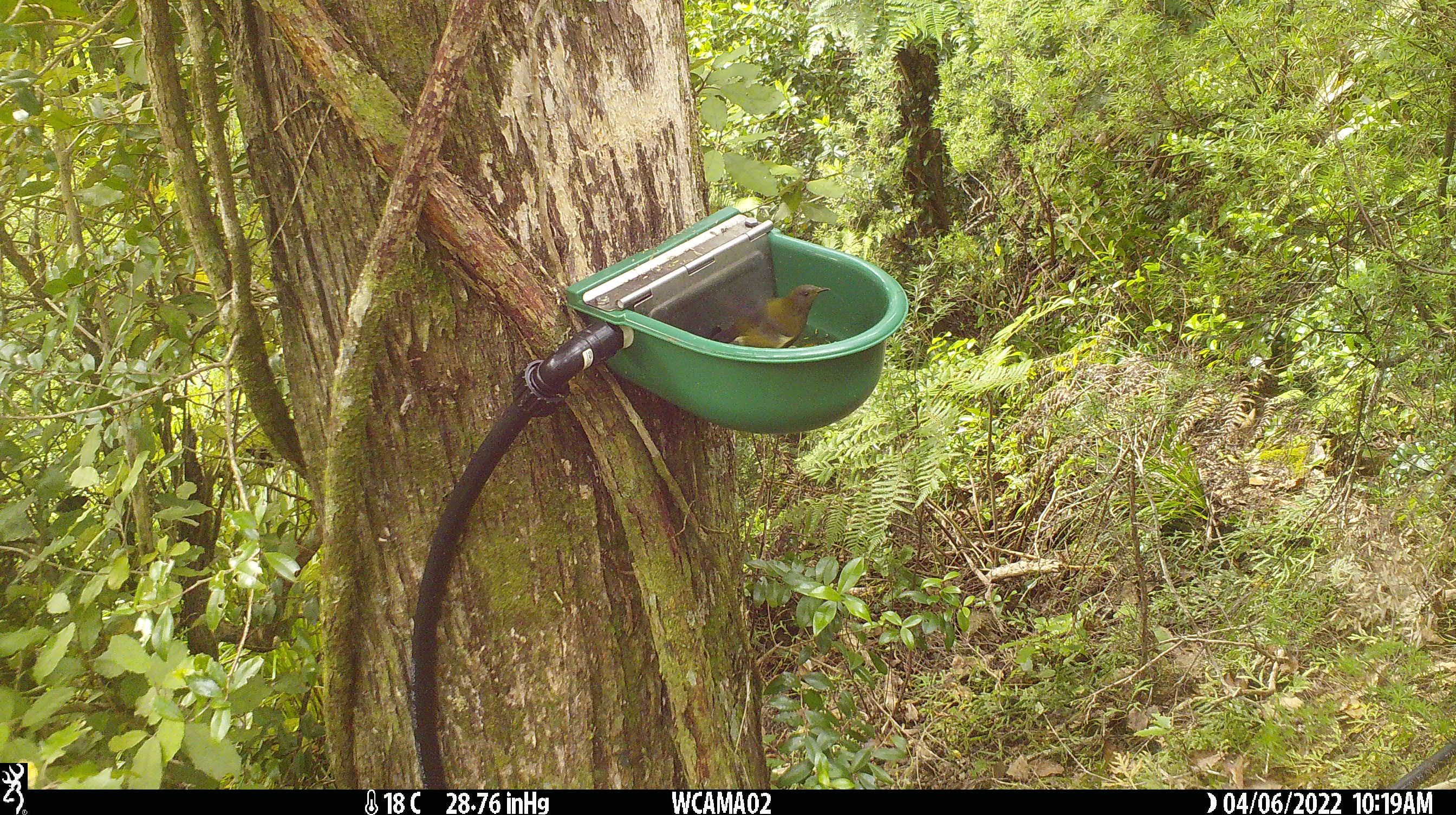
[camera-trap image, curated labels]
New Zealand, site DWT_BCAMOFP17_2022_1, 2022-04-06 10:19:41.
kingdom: Animalia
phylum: Chordata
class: Aves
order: Passeriformes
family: Meliphagidae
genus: Anthornis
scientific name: Anthornis melanura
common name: new zealand bellbird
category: bellbird